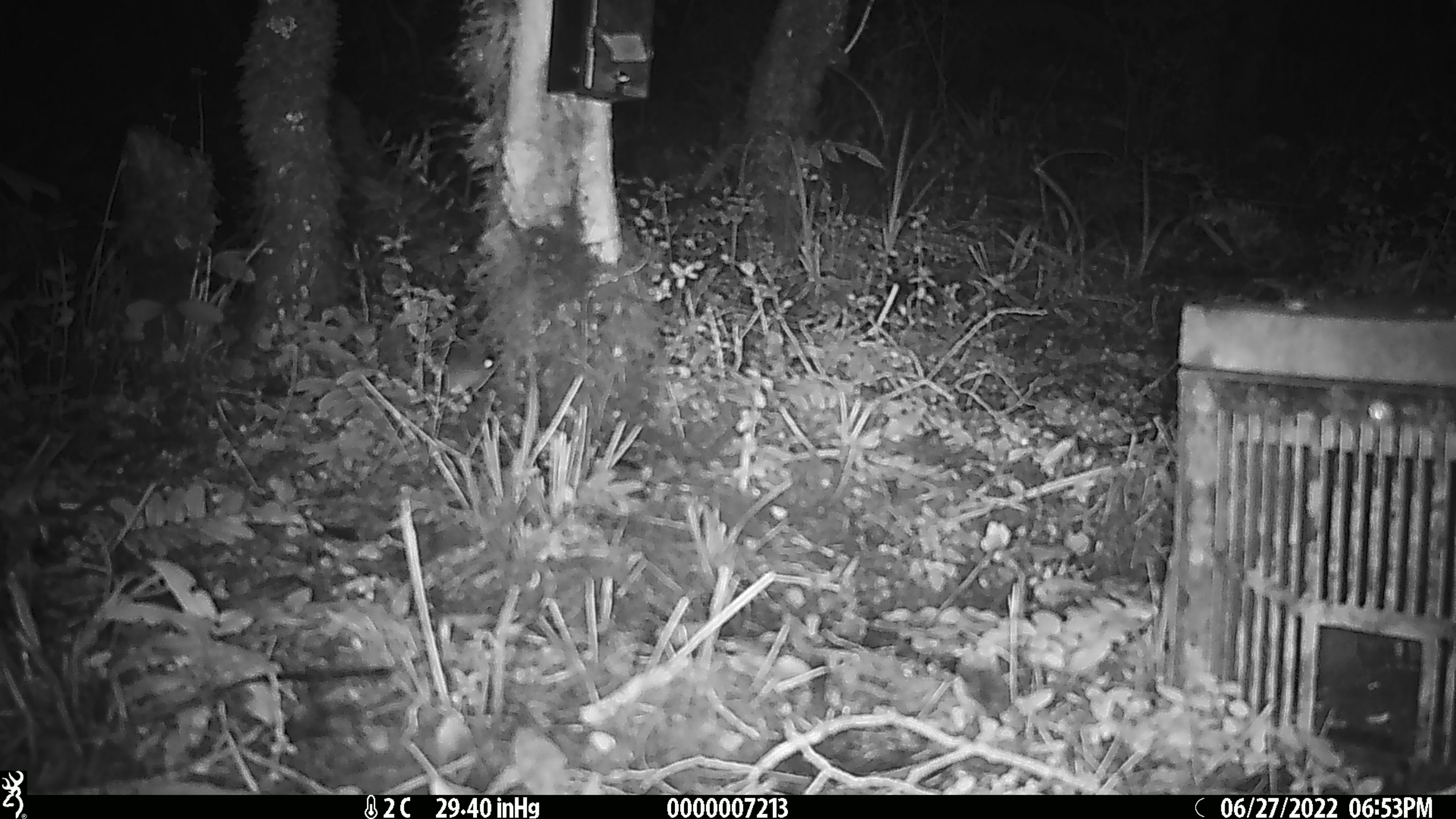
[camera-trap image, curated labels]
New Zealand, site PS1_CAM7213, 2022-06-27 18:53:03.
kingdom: Animalia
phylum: Chordata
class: Mammalia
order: Rodentia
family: Muridae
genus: Mus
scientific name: Mus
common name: mouse